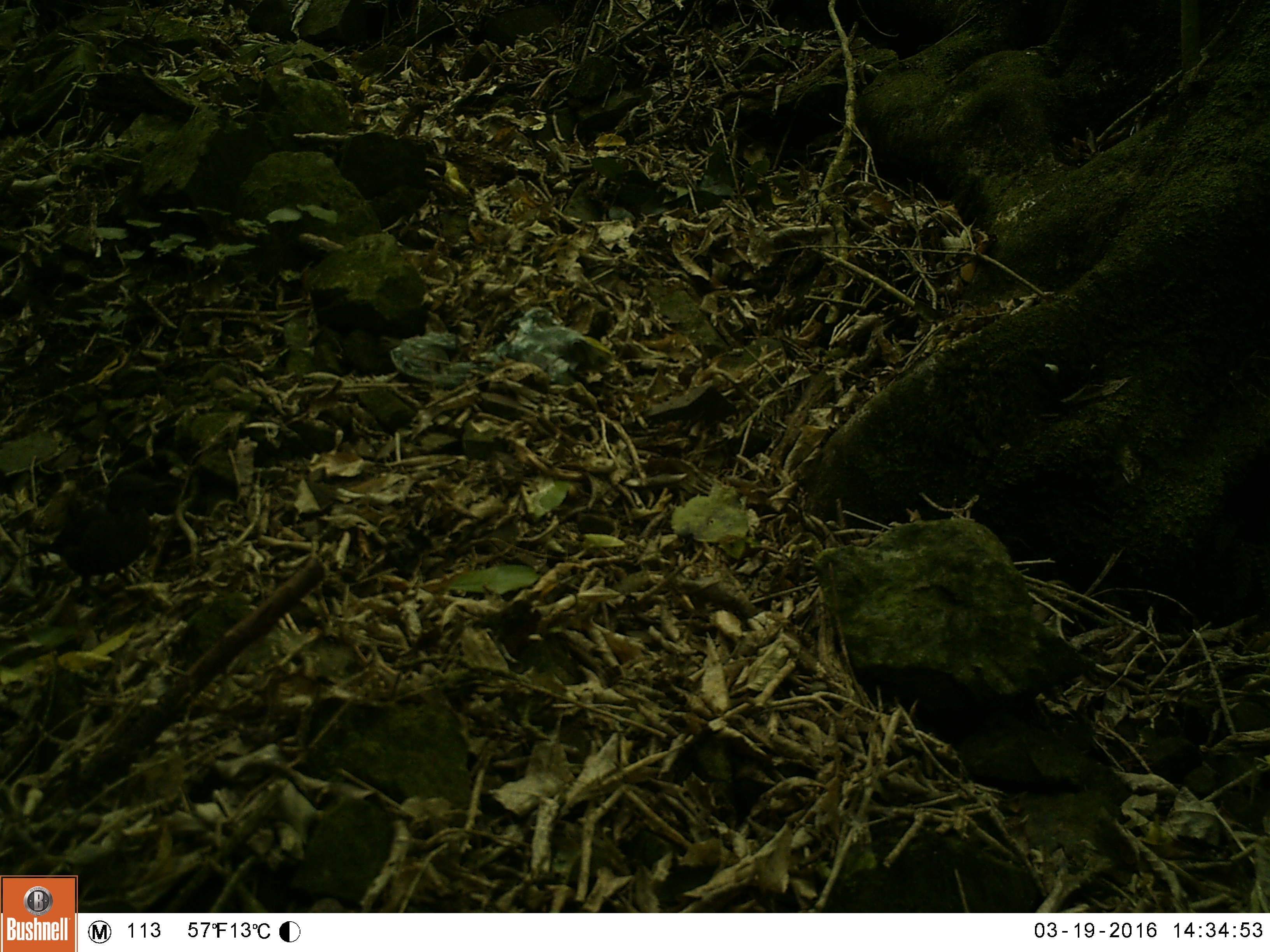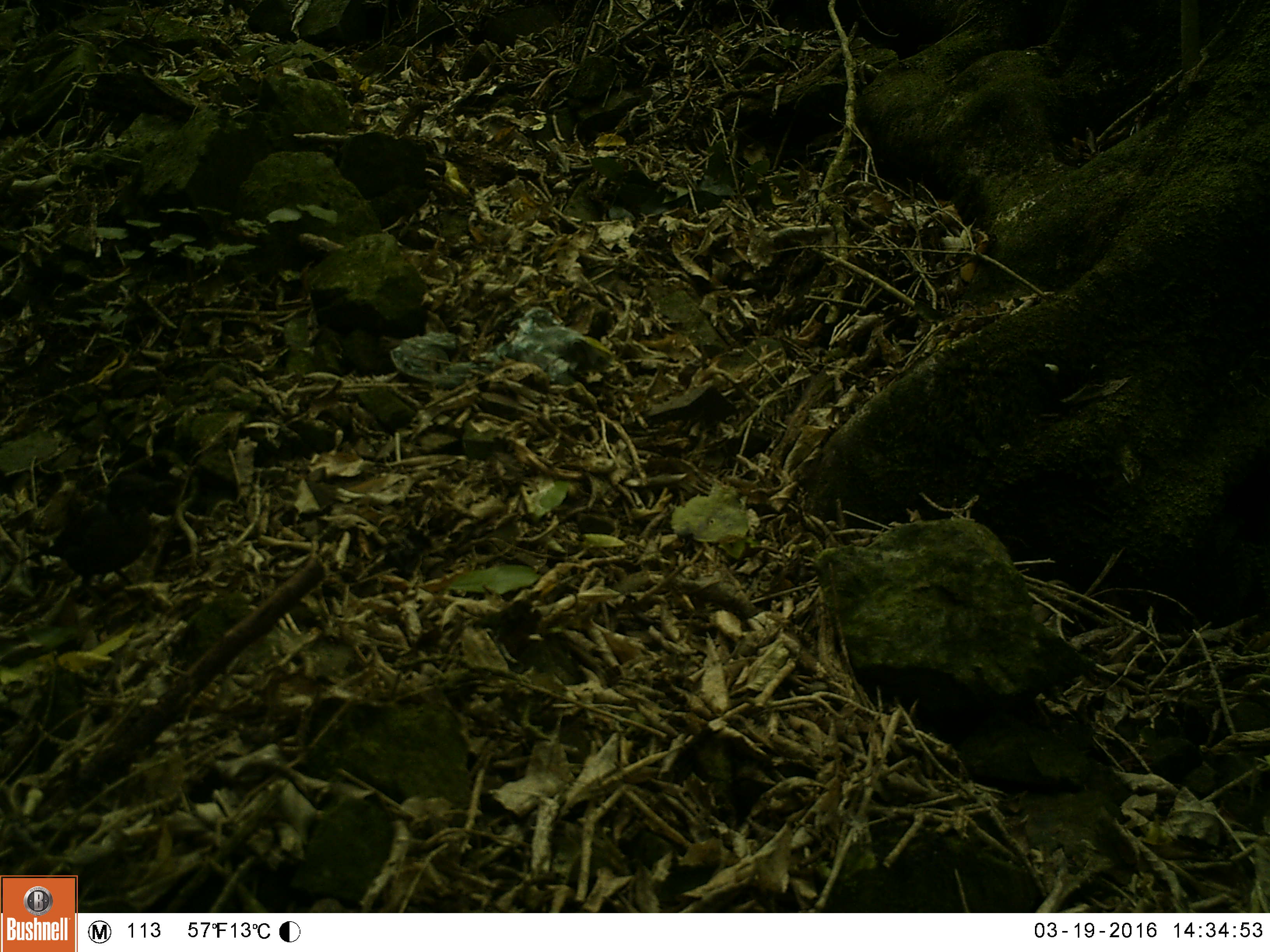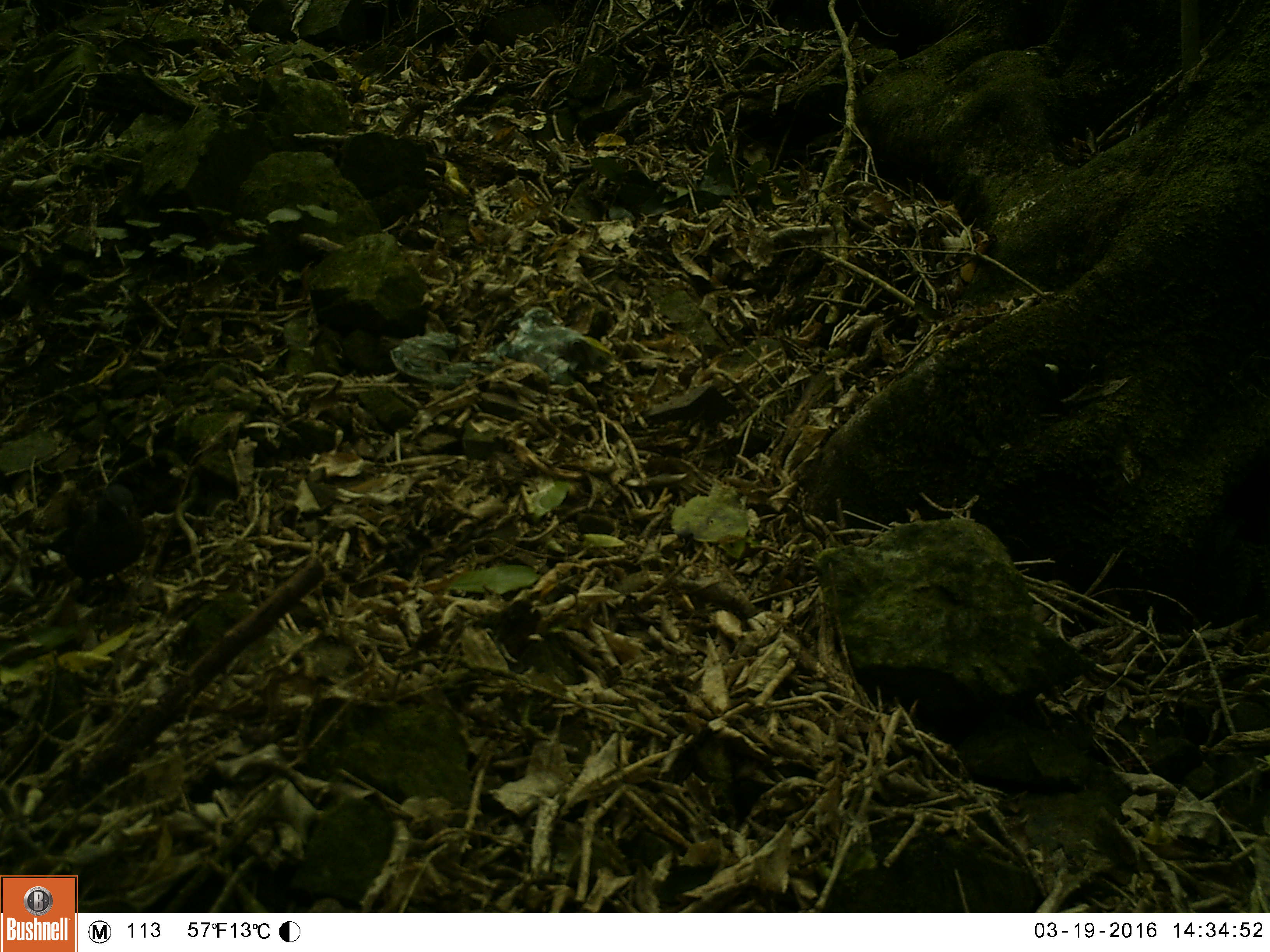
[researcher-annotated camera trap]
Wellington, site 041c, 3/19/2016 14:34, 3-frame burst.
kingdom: Animalia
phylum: Chordata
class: Aves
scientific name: Aves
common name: bird